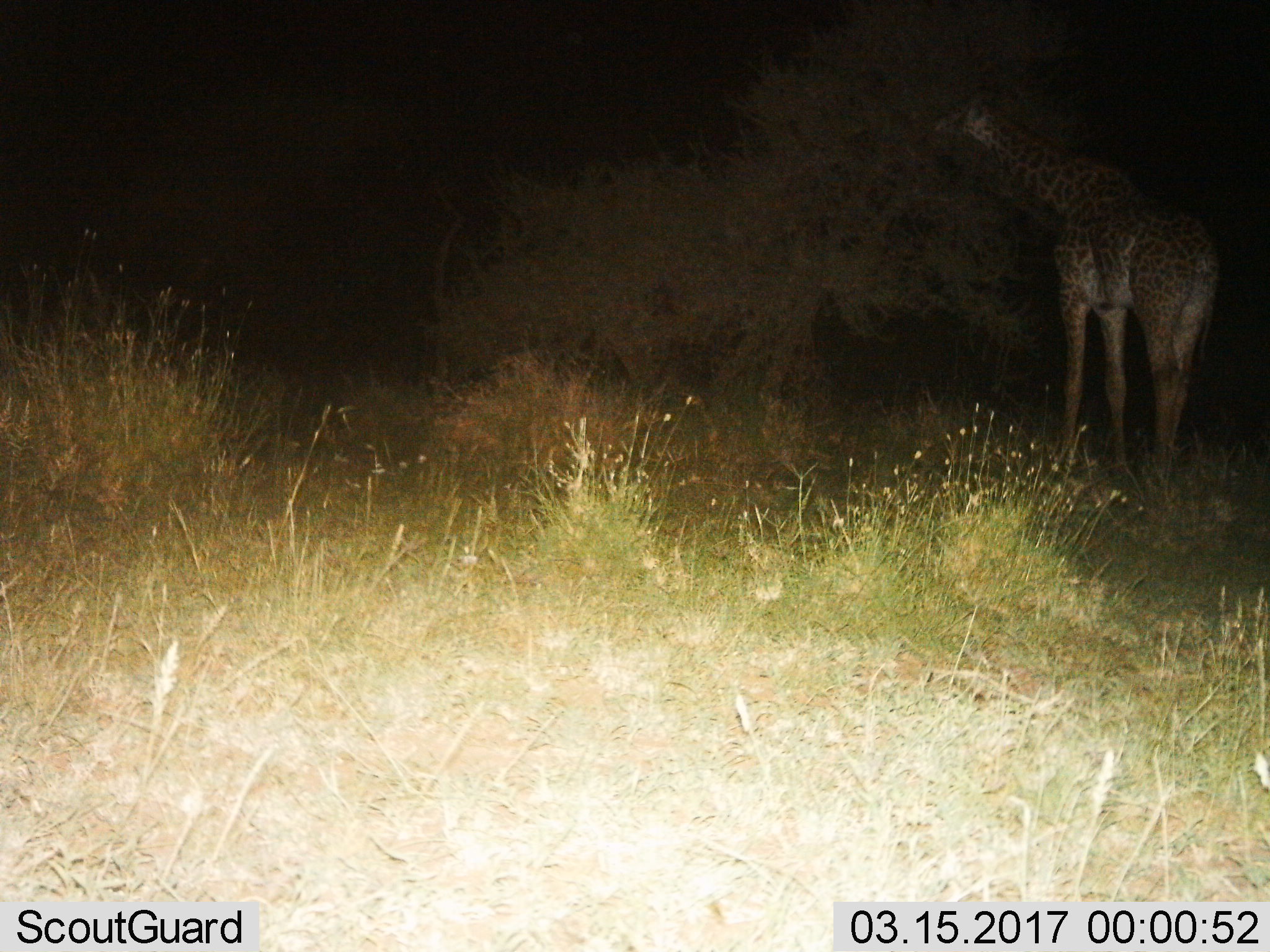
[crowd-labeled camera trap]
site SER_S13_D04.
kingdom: Animalia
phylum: Chordata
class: Mammalia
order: Artiodactyla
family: Giraffidae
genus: Giraffa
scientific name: Giraffa camelopardalis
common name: giraffe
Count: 1.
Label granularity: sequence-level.